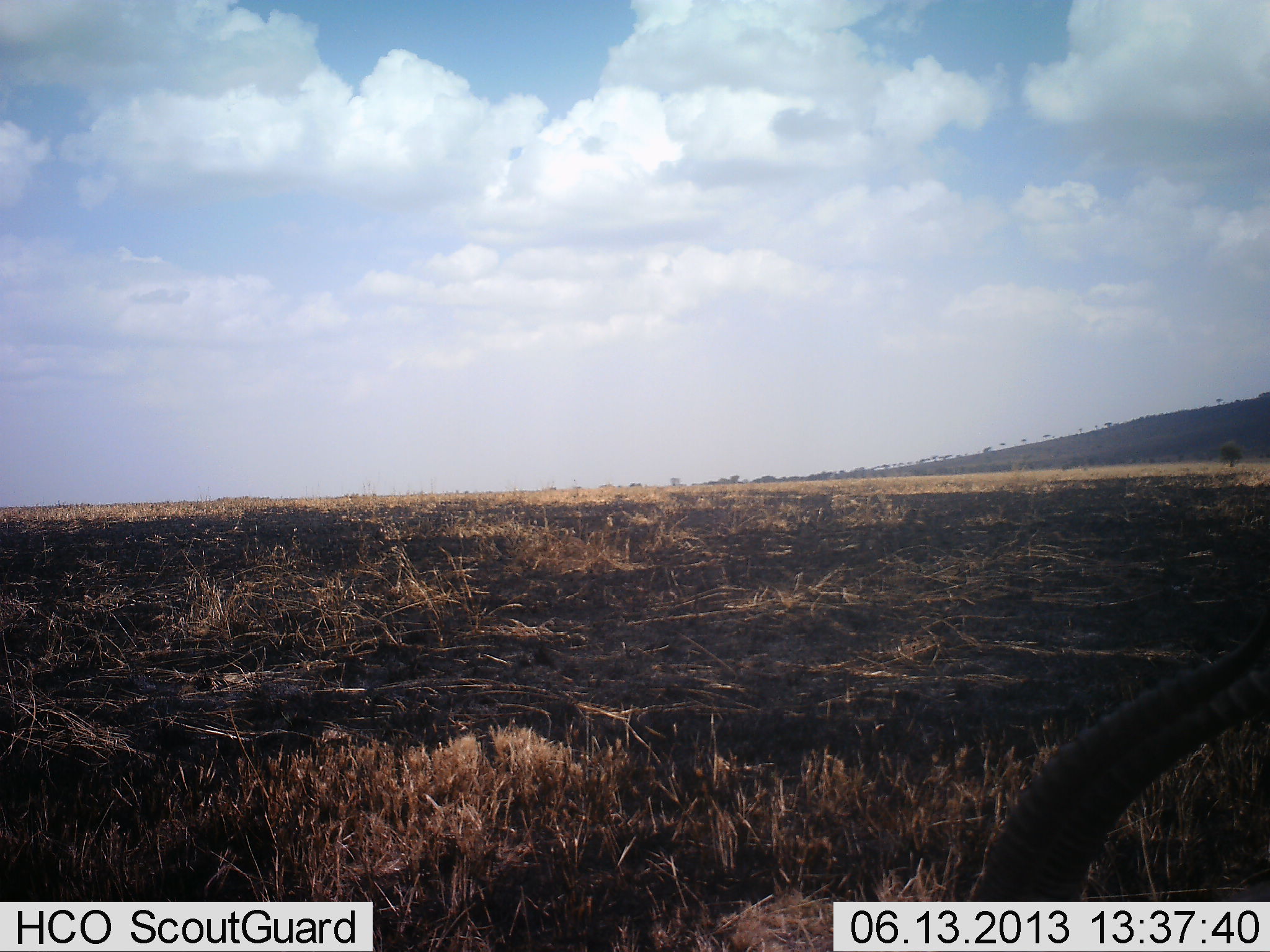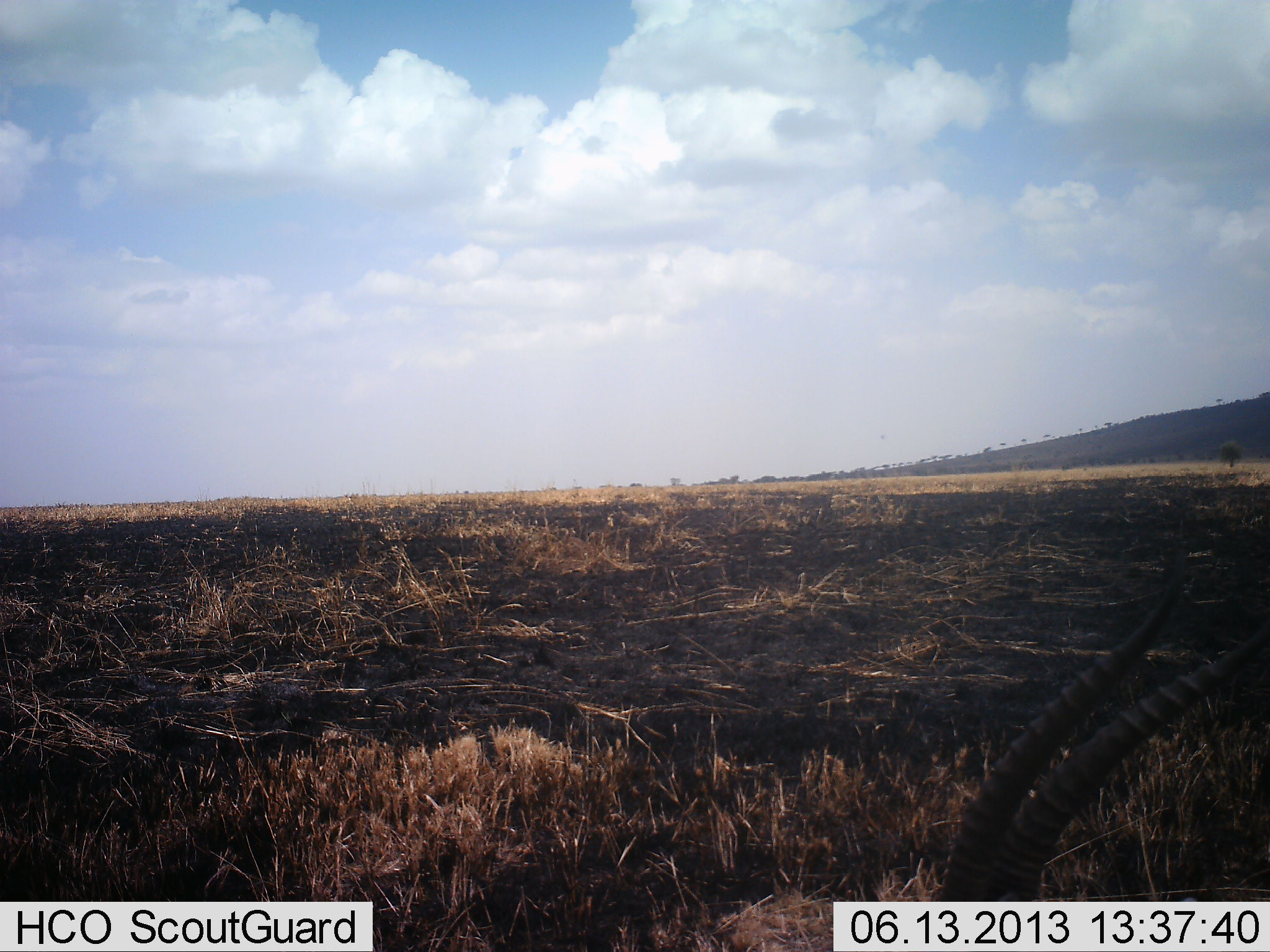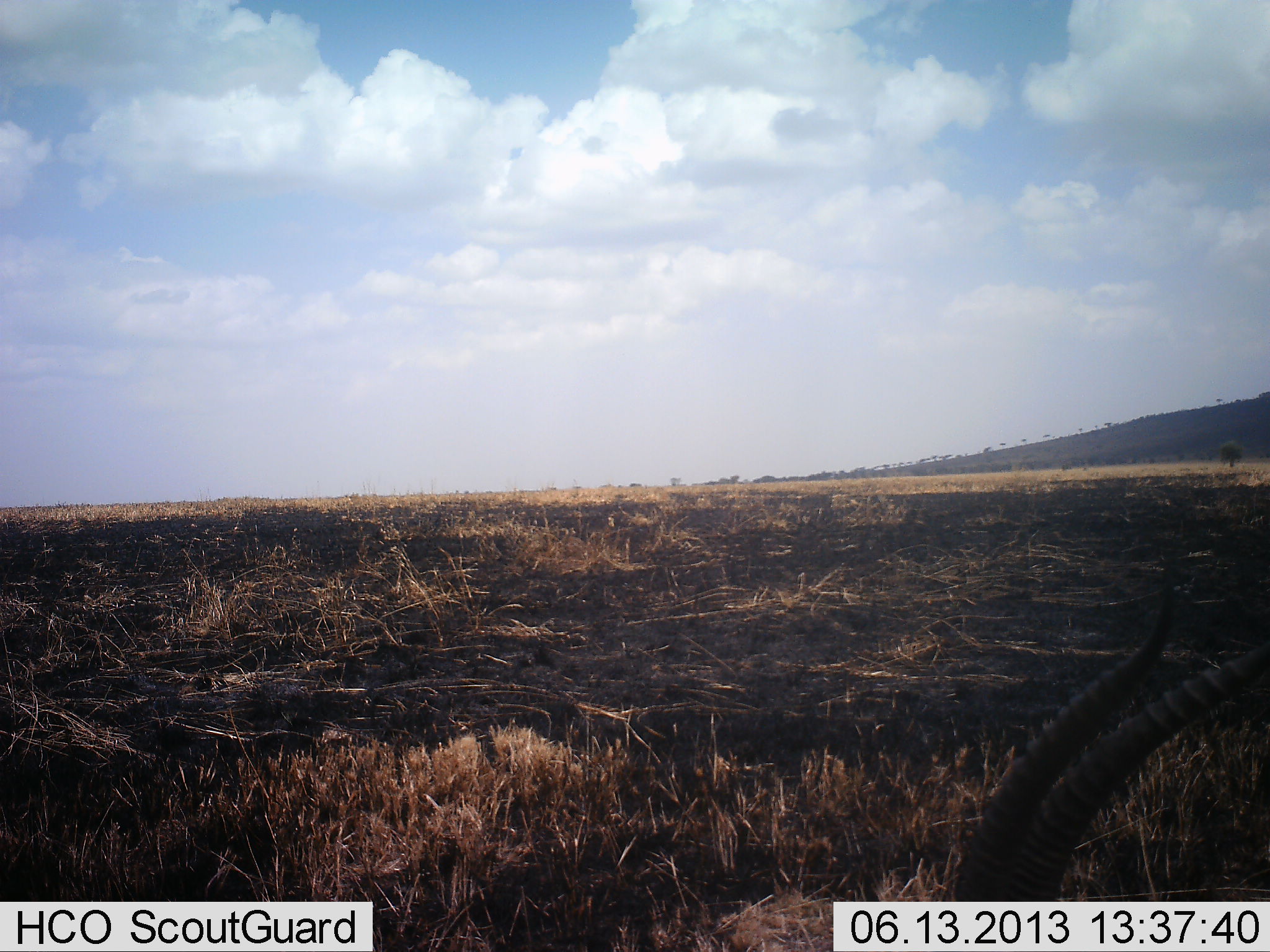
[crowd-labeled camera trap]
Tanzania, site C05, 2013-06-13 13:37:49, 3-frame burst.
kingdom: Animalia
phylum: Chordata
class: Mammalia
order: Artiodactyla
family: Bovidae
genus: Eudorcas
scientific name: Eudorcas thomsonii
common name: thomson's gazelle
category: gazellethomsons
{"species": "gazellethomsons (thomson's gazelle) (Eudorcas thomsonii)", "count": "1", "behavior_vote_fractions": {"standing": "75%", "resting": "25%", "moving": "0%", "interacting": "0%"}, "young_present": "0%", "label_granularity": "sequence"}